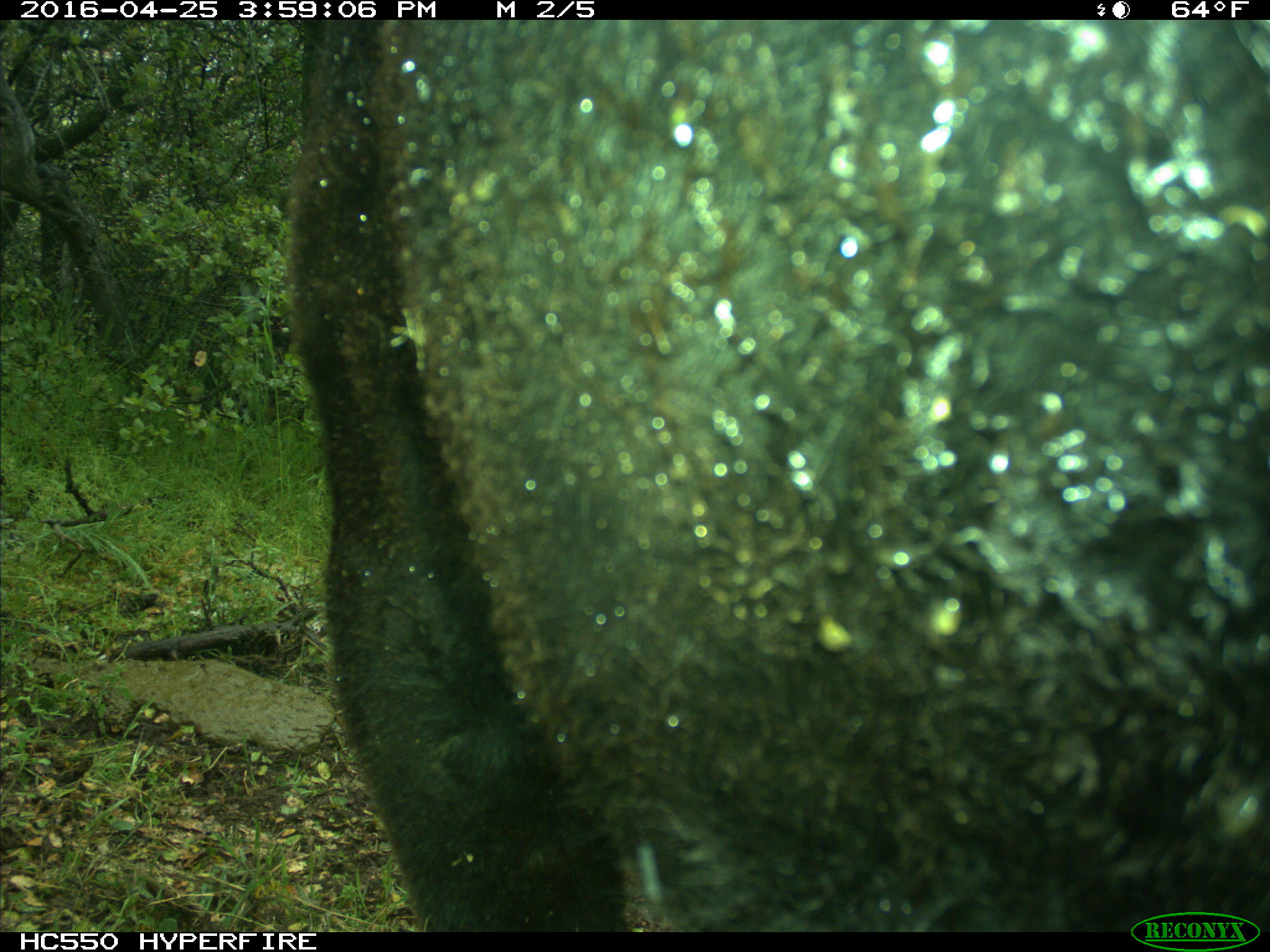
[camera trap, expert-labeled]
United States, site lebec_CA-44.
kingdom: Animalia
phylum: Chordata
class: Mammalia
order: Artiodactyla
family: Bovidae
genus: Bos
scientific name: Bos taurus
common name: domestic cow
Bos taurus (domestic cow).